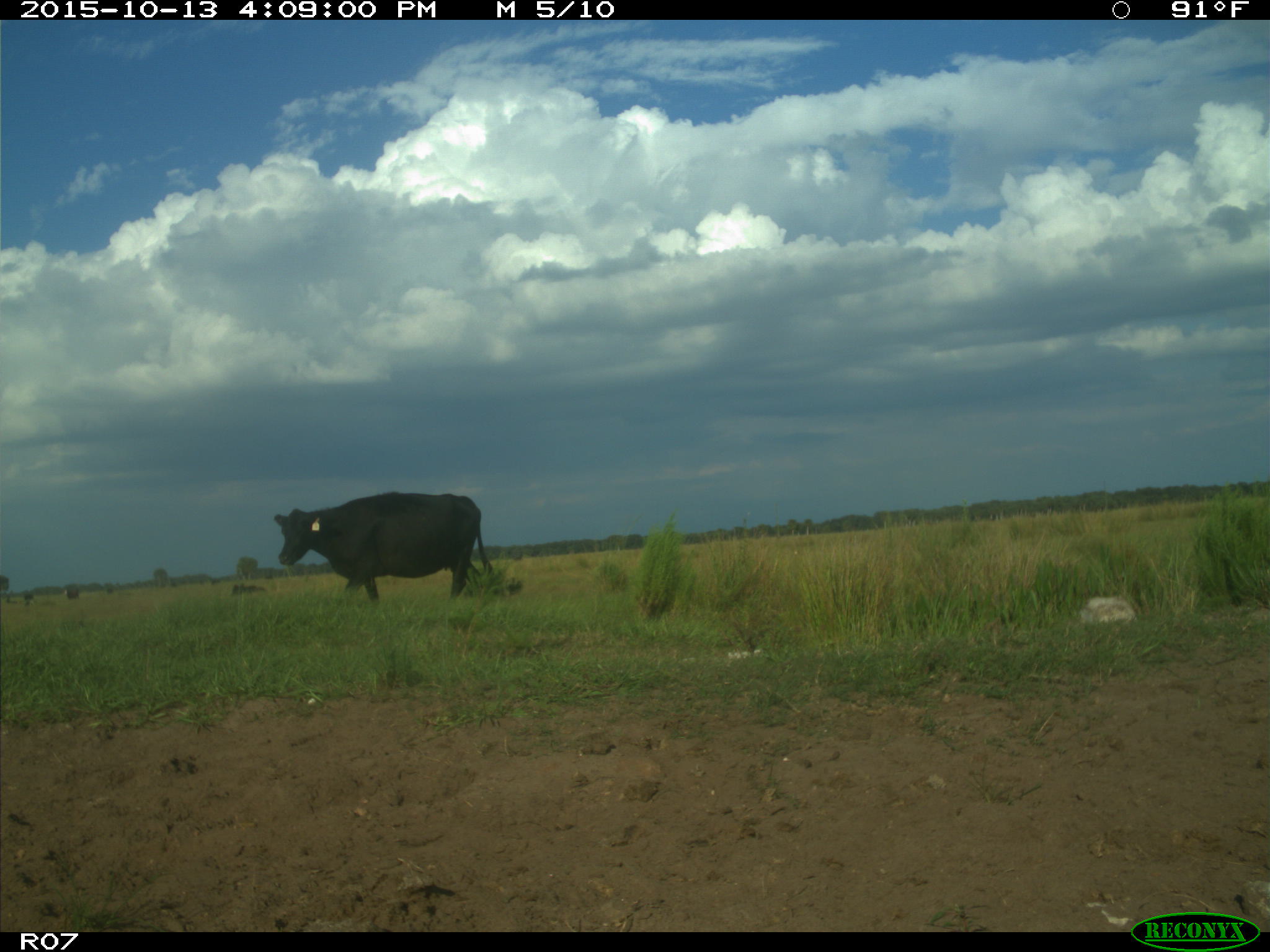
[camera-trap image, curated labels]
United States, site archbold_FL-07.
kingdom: Animalia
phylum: Chordata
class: Mammalia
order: Artiodactyla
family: Bovidae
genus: Bos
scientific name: Bos taurus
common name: domestic cow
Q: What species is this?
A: Bos taurus (domestic cow).